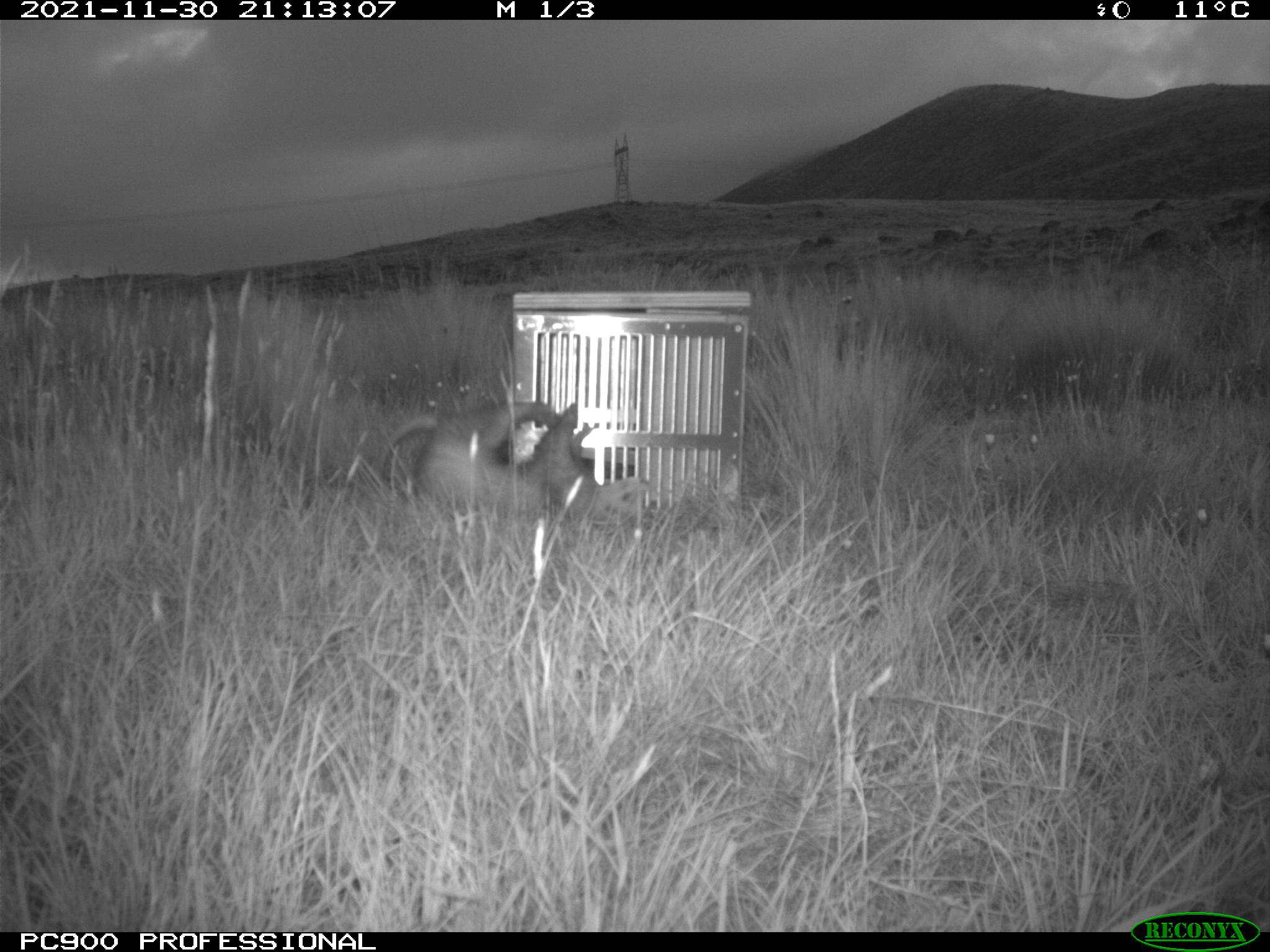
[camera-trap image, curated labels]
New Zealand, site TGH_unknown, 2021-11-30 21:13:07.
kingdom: Animalia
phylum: Chordata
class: Mammalia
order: Carnivora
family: Mustelidae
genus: Mustela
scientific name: Mustela furo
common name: ferret